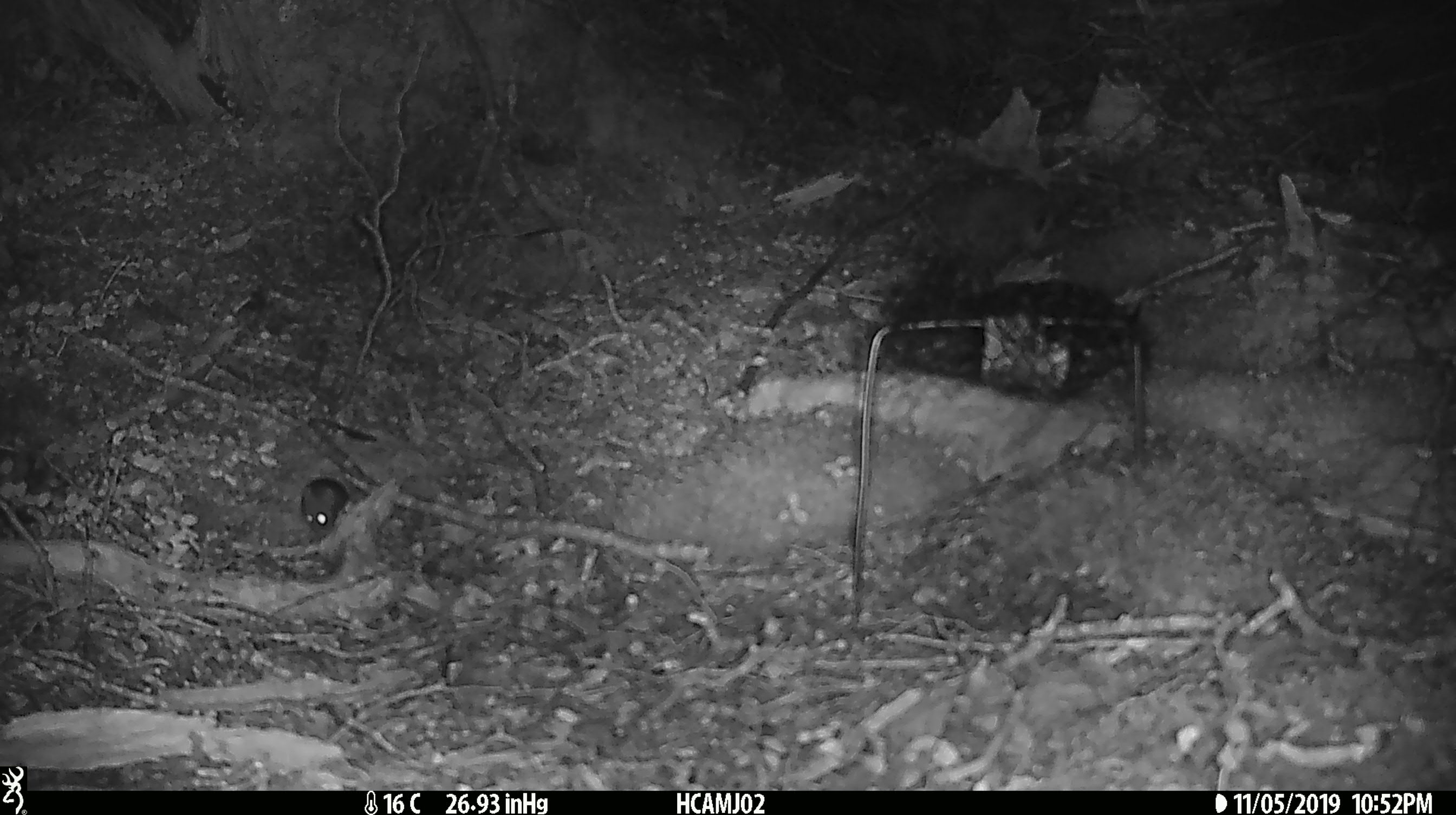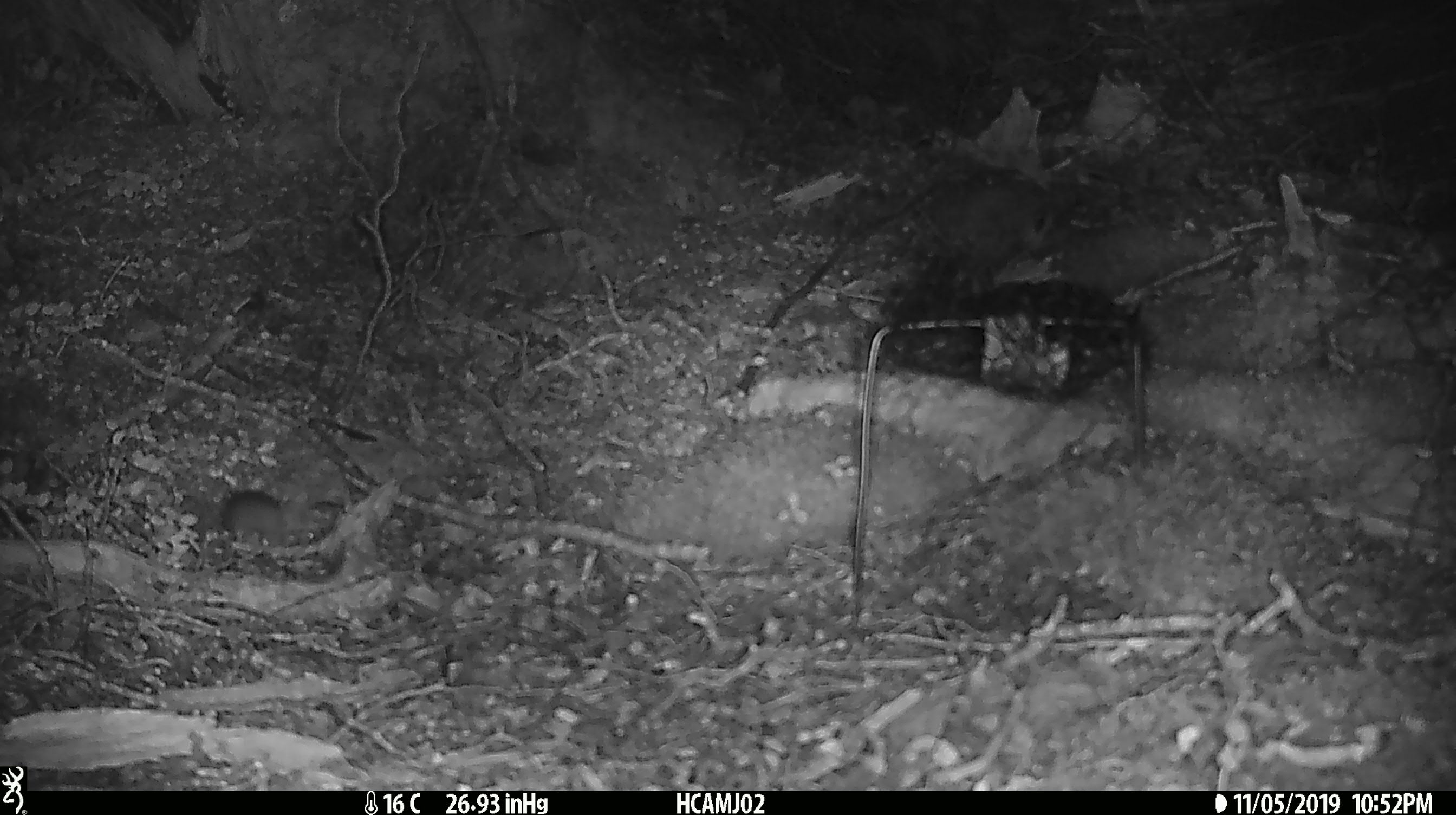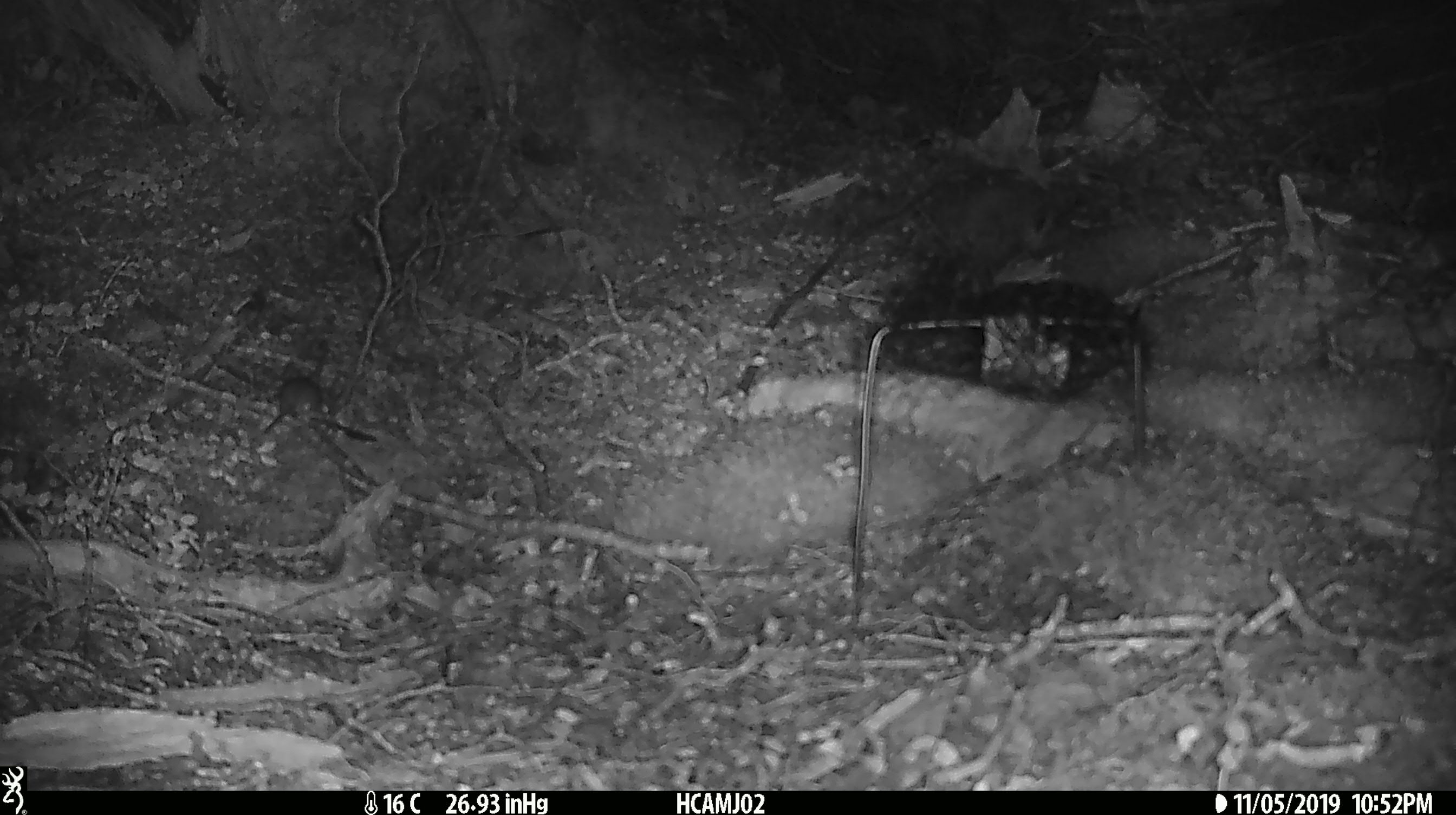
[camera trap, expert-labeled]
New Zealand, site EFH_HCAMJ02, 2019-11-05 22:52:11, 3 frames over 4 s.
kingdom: Animalia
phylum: Chordata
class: Mammalia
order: Rodentia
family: Muridae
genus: Mus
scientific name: Mus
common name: mouse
Mouse (Mus).